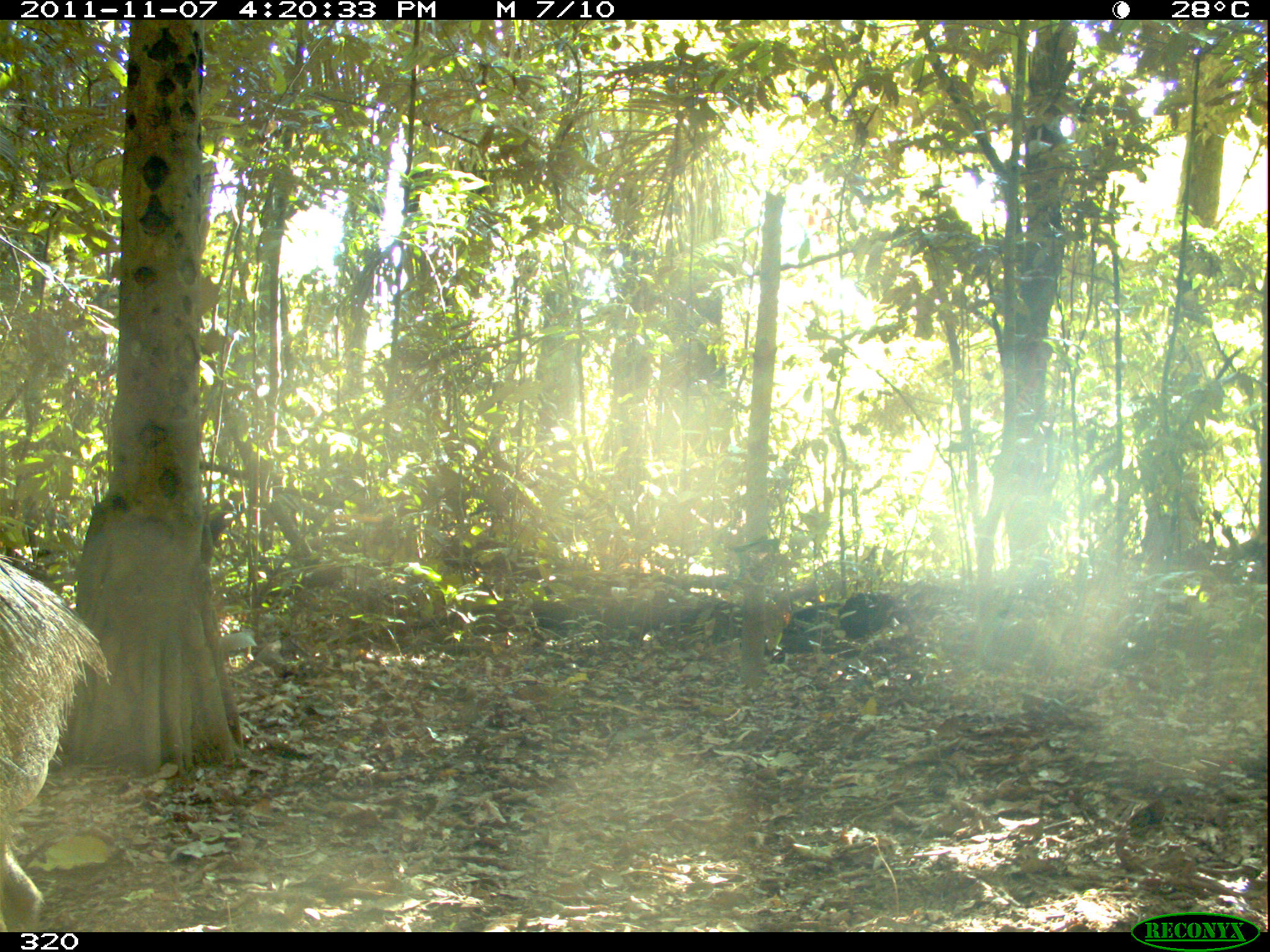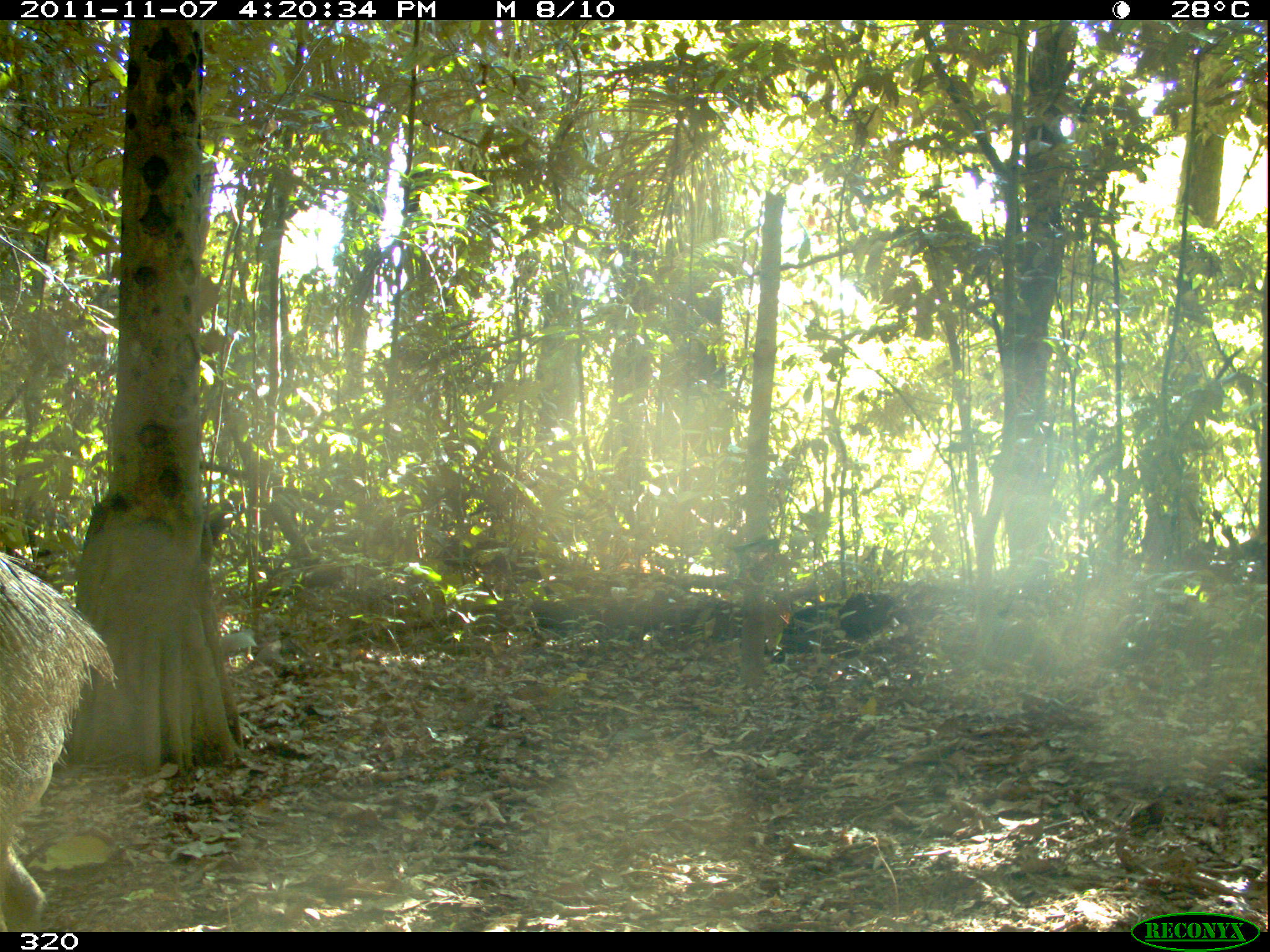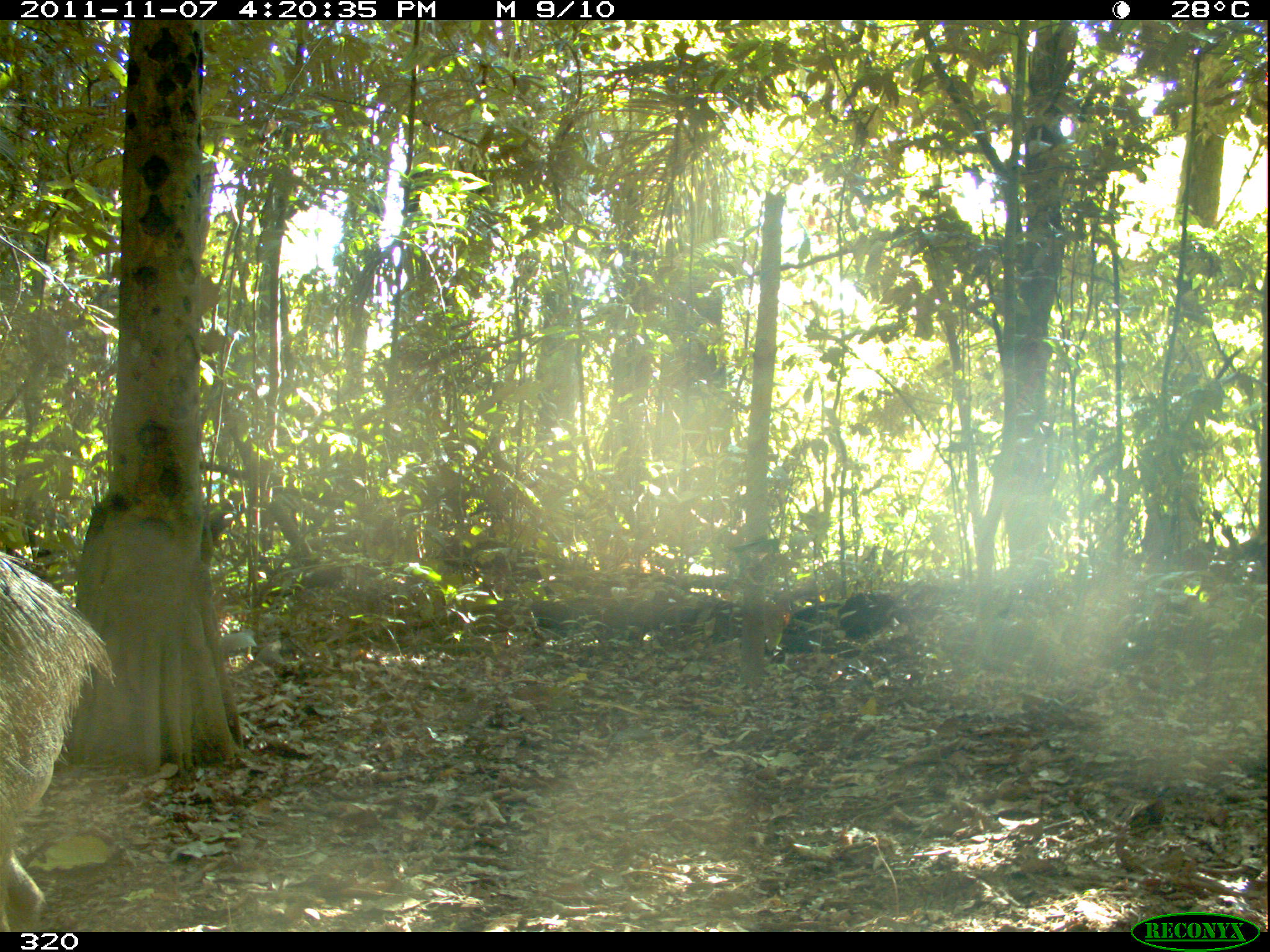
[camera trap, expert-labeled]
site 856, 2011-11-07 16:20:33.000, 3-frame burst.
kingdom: Animalia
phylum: Chordata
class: Mammalia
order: Artiodactyla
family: Tayassuidae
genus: Tayassu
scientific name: Tayassu pecari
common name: white-lipped peccary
Tayassu pecari (white-lipped peccary).